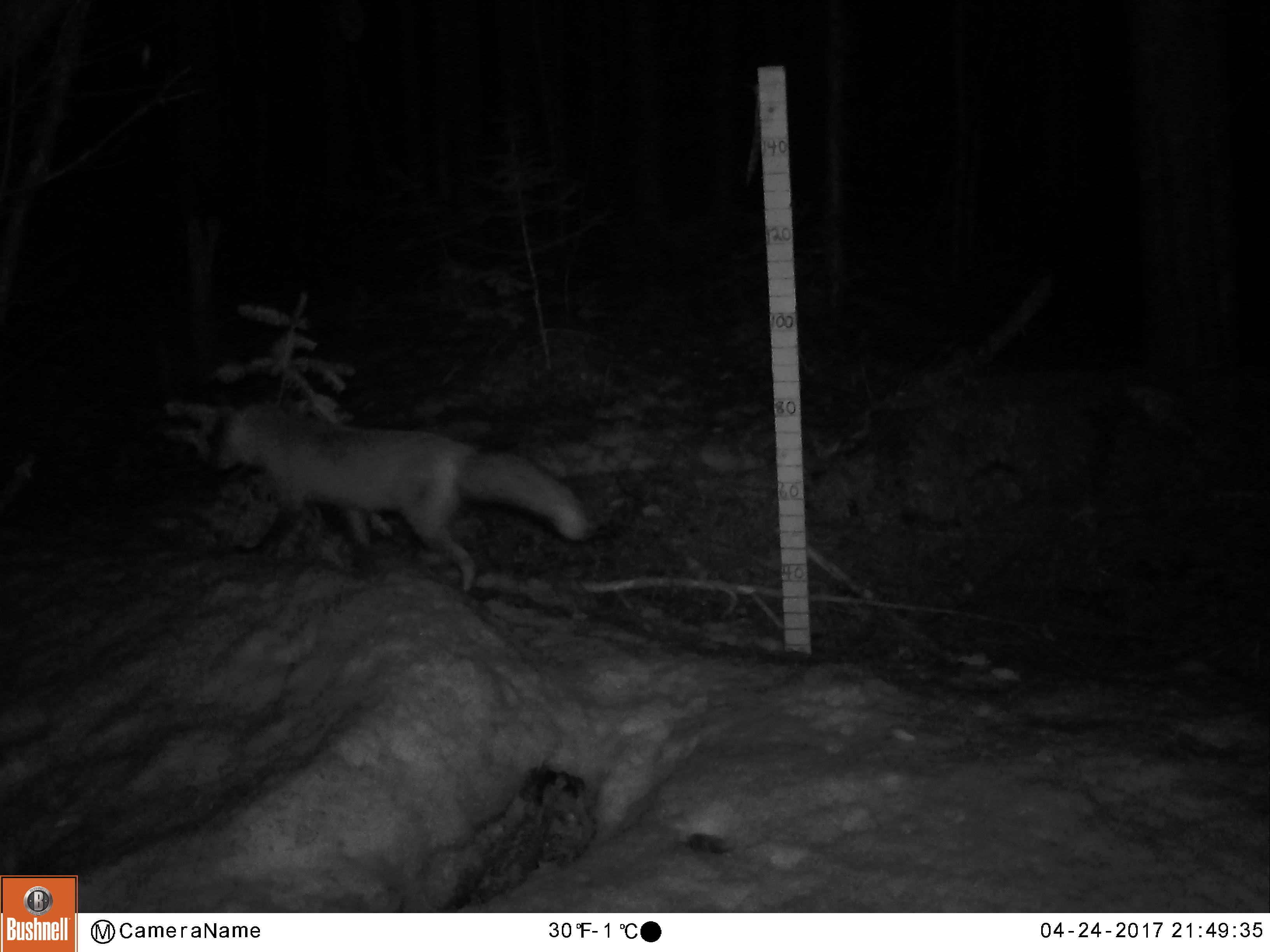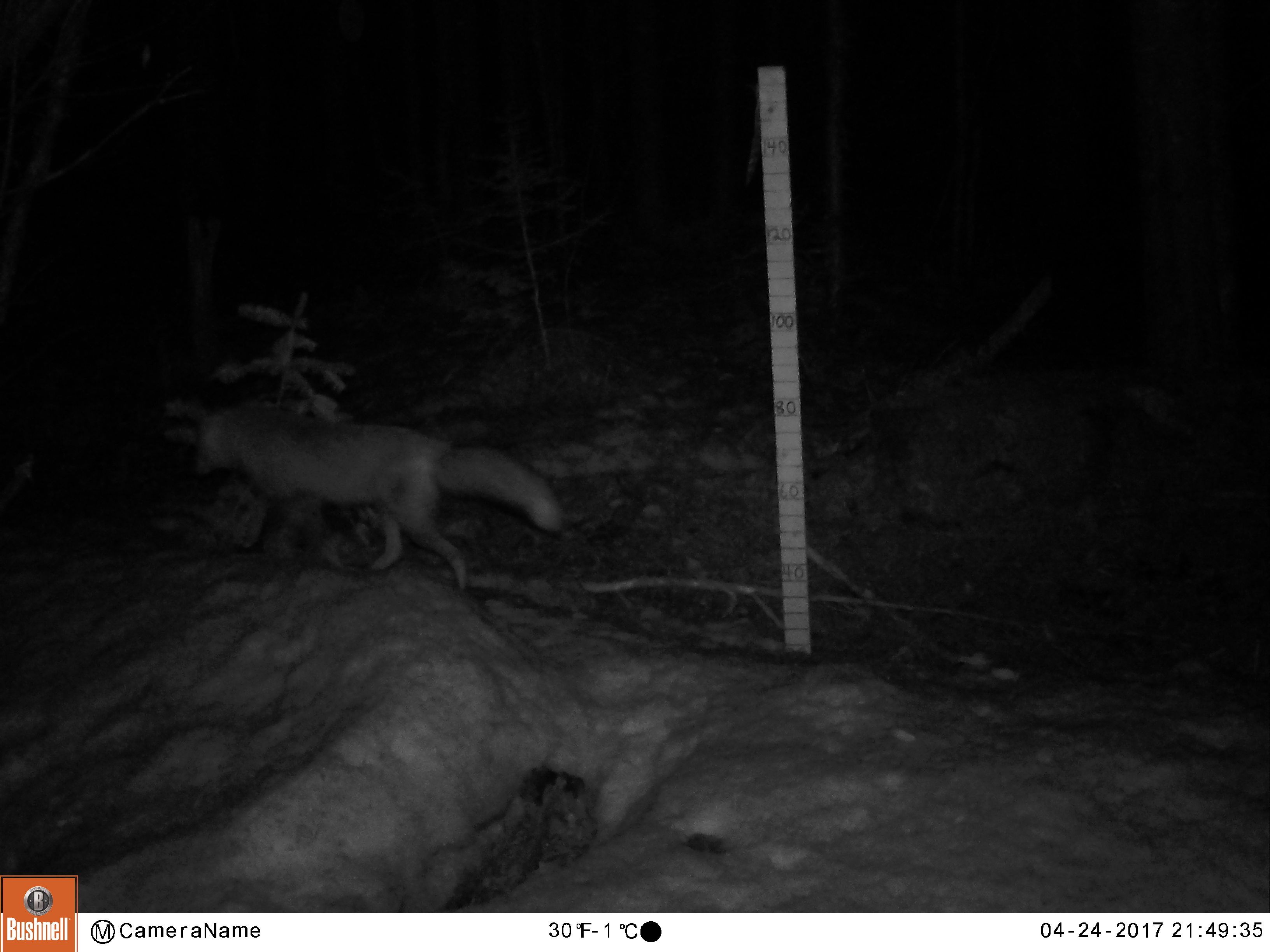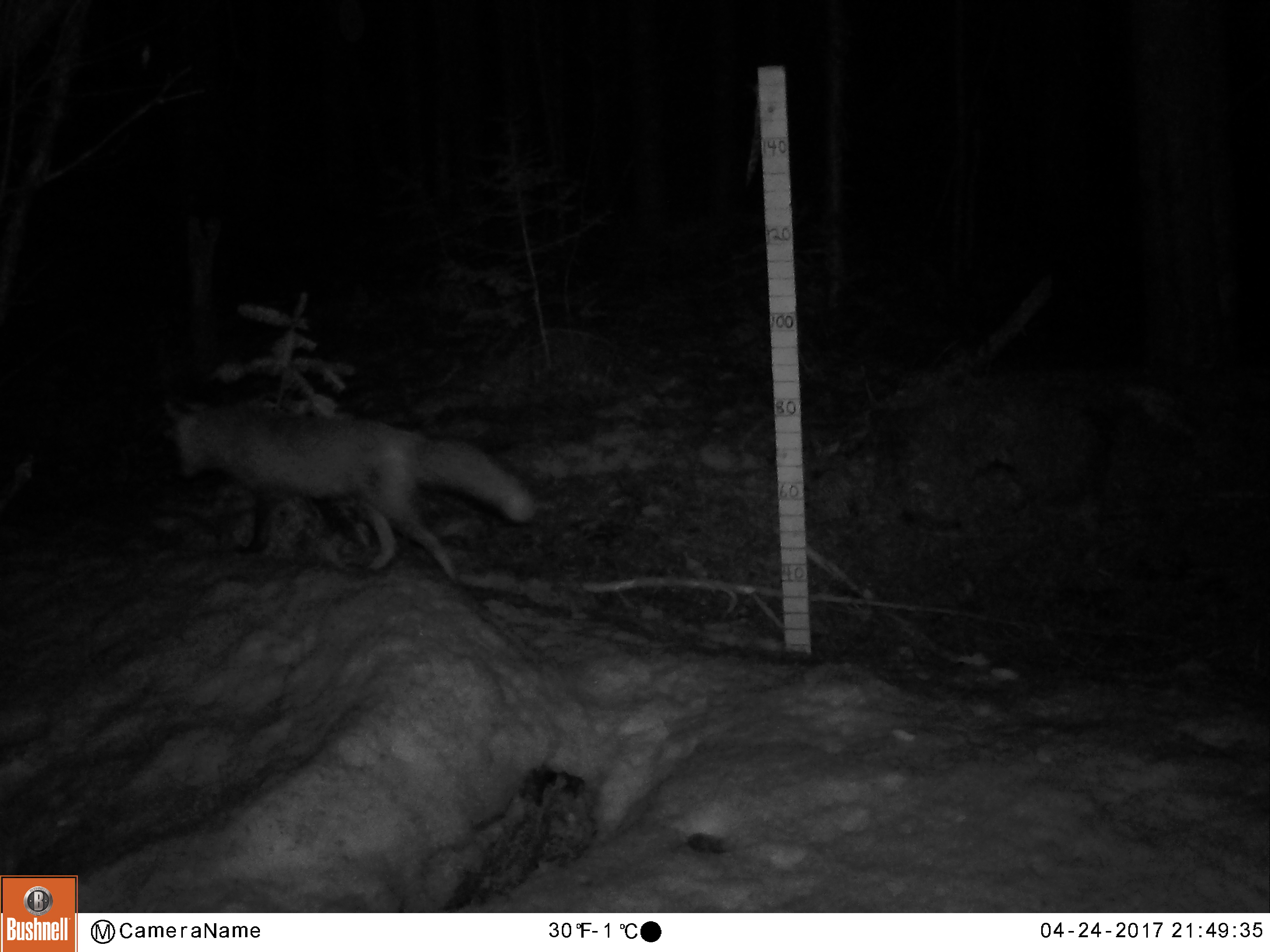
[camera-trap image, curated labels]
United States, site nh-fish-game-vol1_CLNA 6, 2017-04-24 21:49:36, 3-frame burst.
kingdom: Animalia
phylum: Chordata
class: Mammalia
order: Carnivora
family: Canidae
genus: Vulpes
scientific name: Vulpes vulpes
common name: red fox